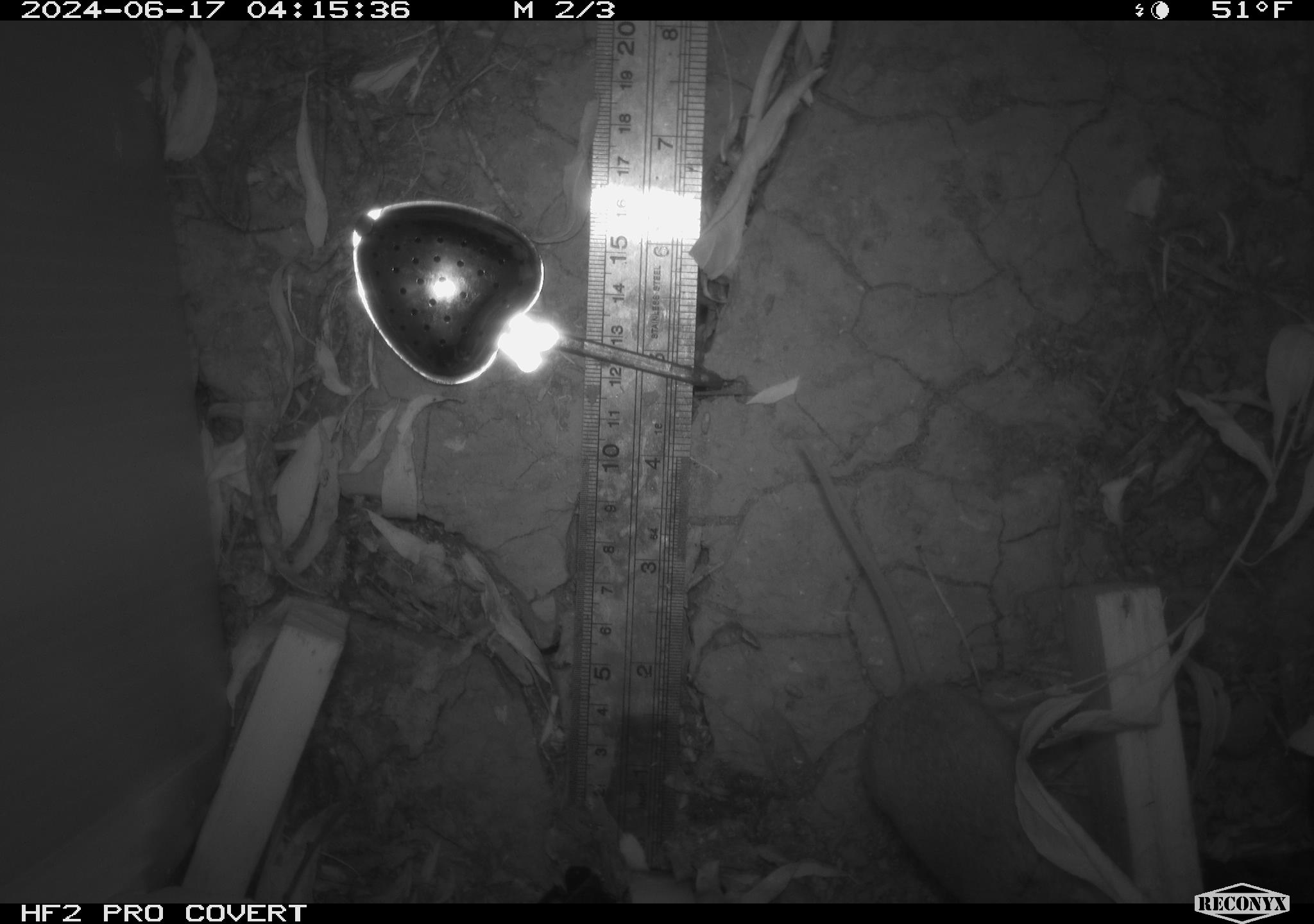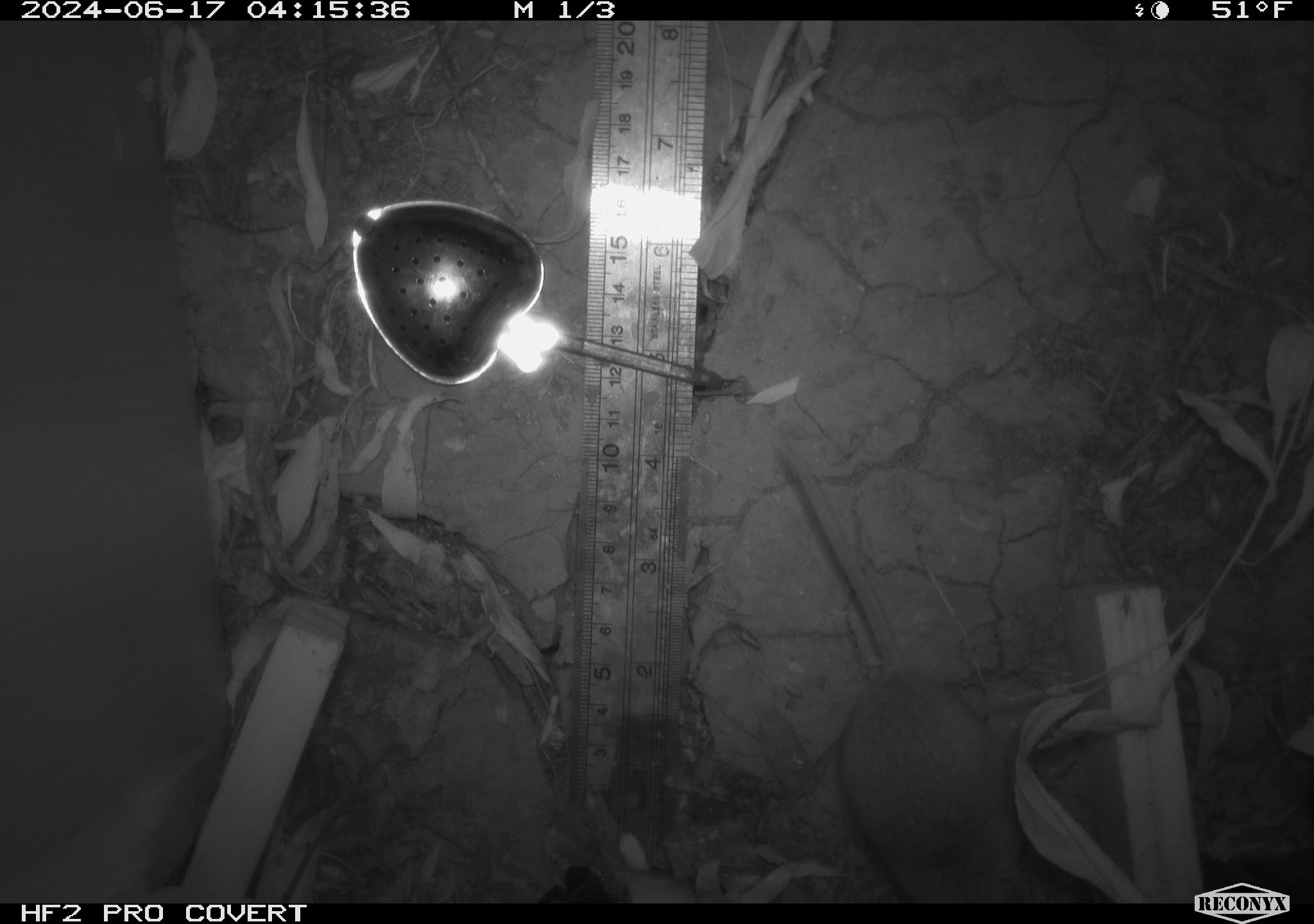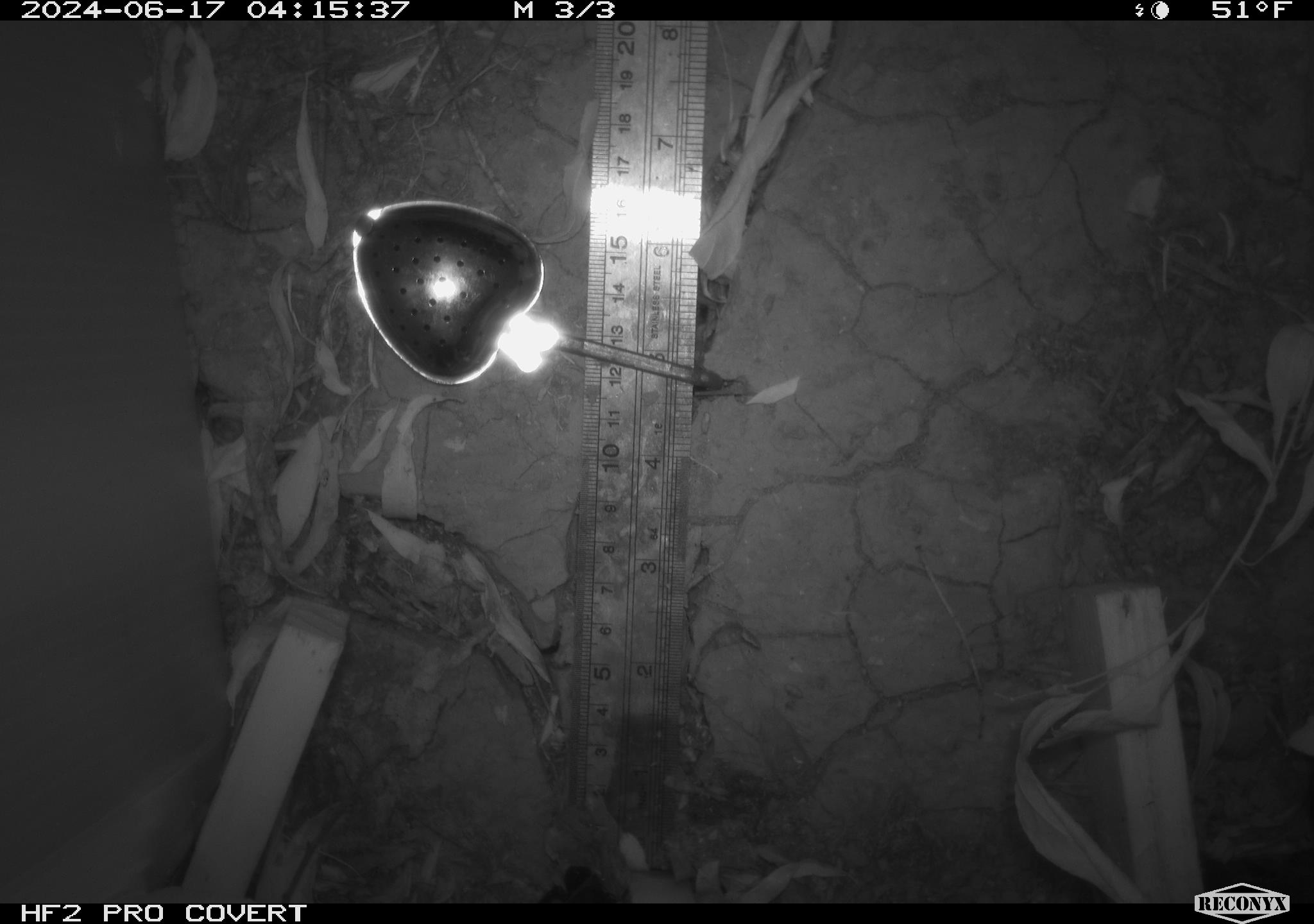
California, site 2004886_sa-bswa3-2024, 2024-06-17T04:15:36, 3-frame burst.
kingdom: Animalia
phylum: Chordata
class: Mammalia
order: Rodentia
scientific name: Rodentia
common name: mouse species